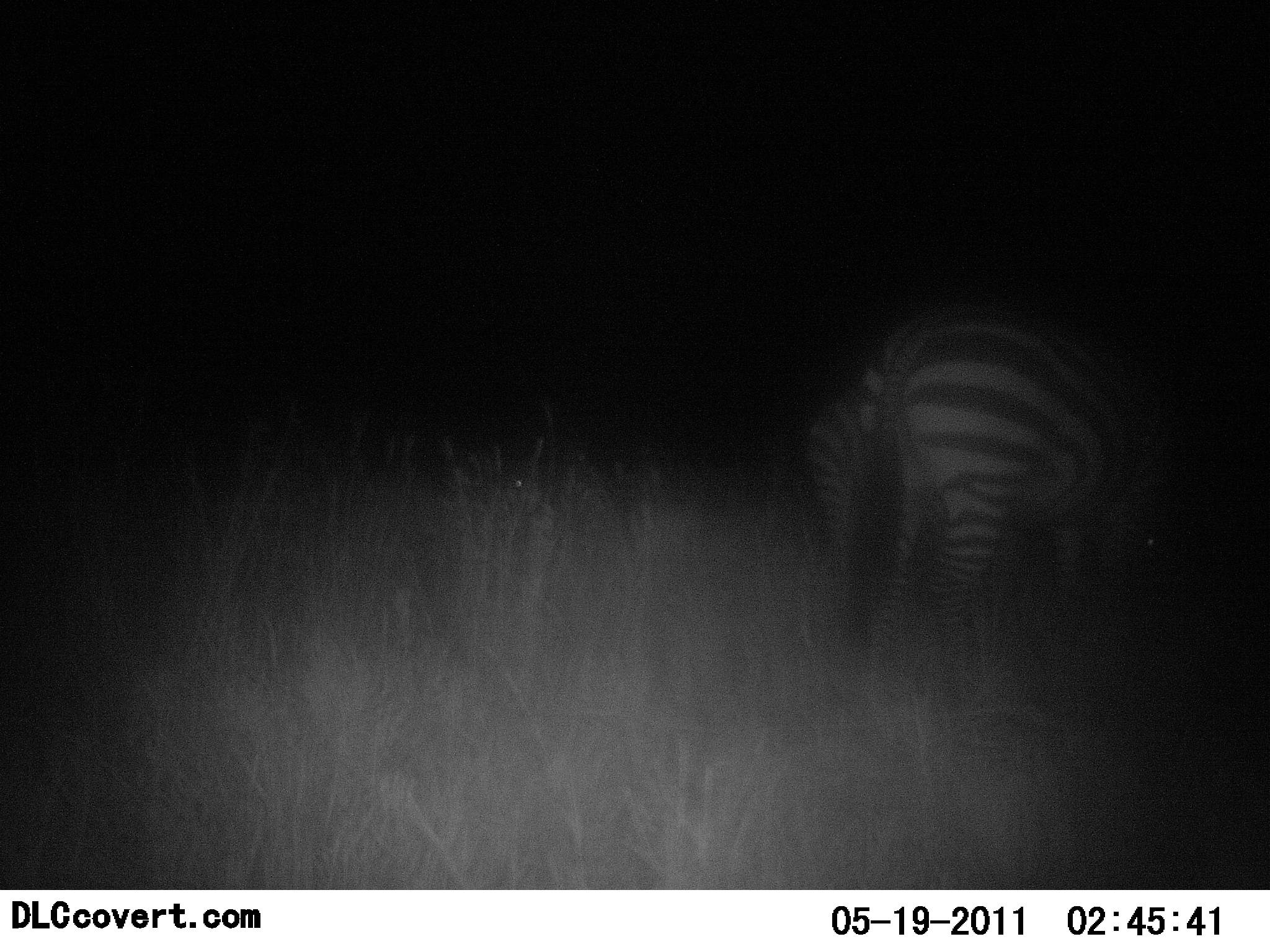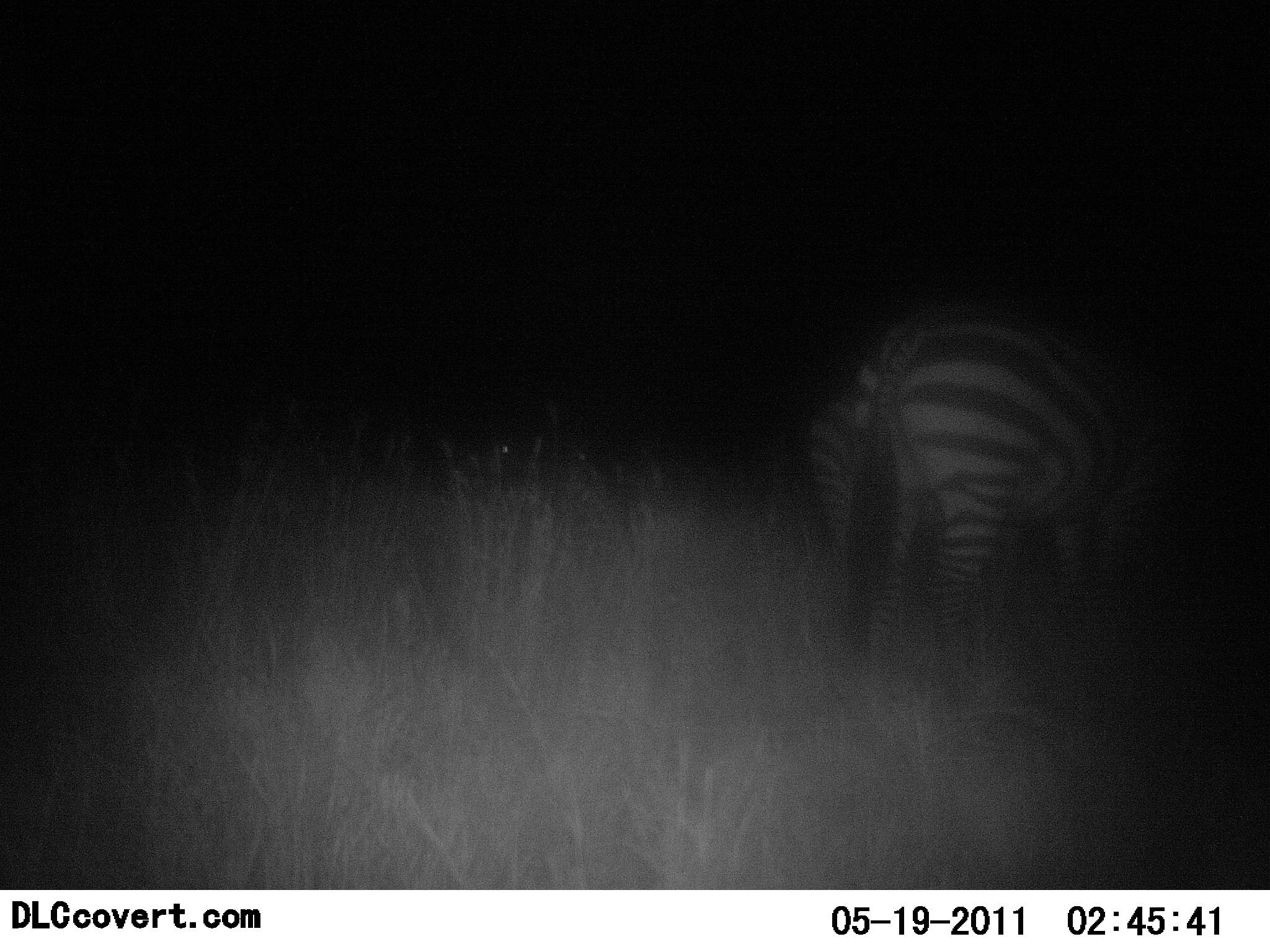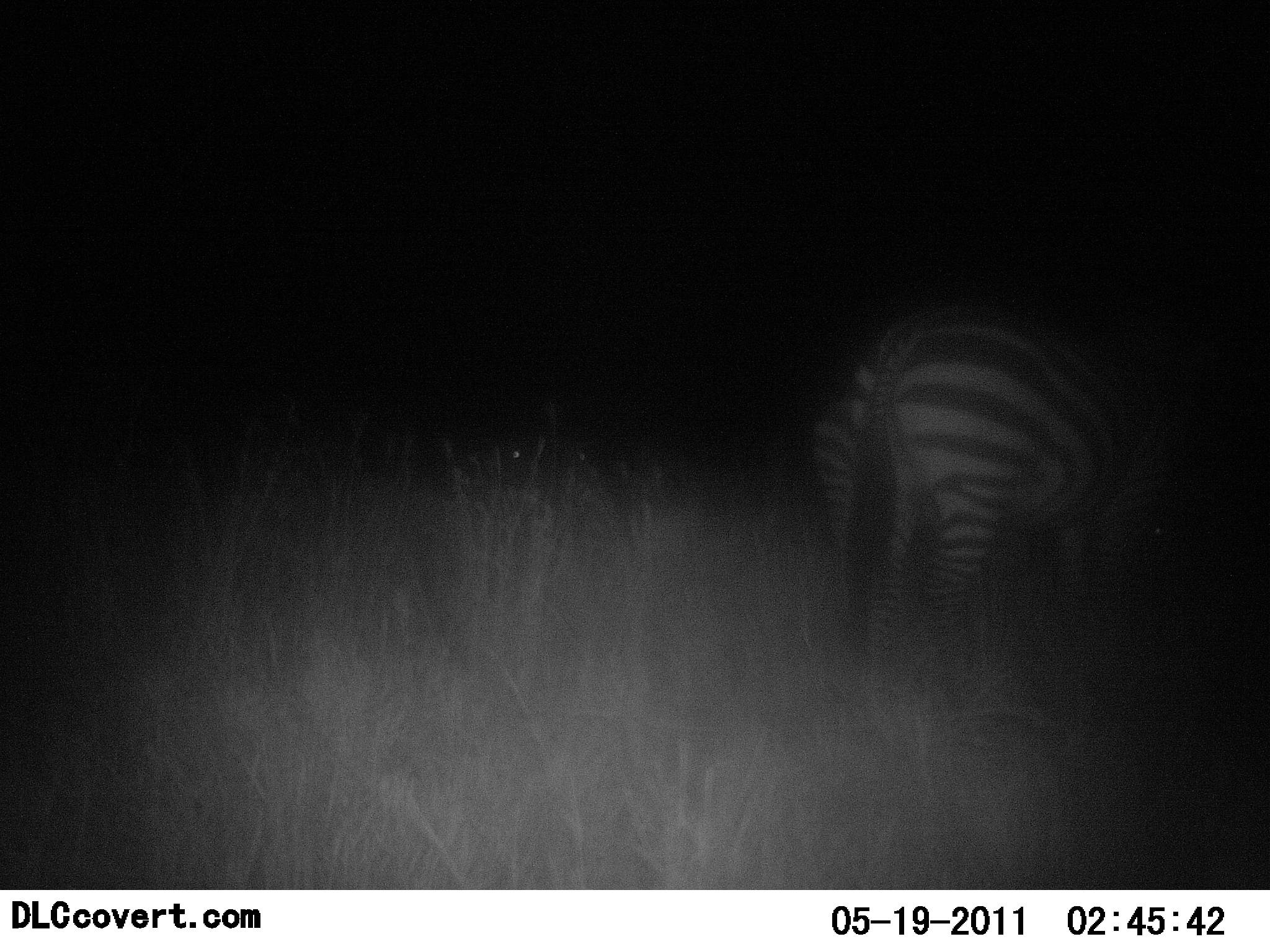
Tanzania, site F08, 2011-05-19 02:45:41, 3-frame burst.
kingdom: Animalia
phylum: Chordata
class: Mammalia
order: Perissodactyla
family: Equidae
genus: Equus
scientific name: Equus quagga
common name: plains zebra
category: zebra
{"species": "zebra (plains zebra) (Equus quagga)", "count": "2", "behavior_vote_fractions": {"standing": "50%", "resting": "7%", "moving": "14%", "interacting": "0%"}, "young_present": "7%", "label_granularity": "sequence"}